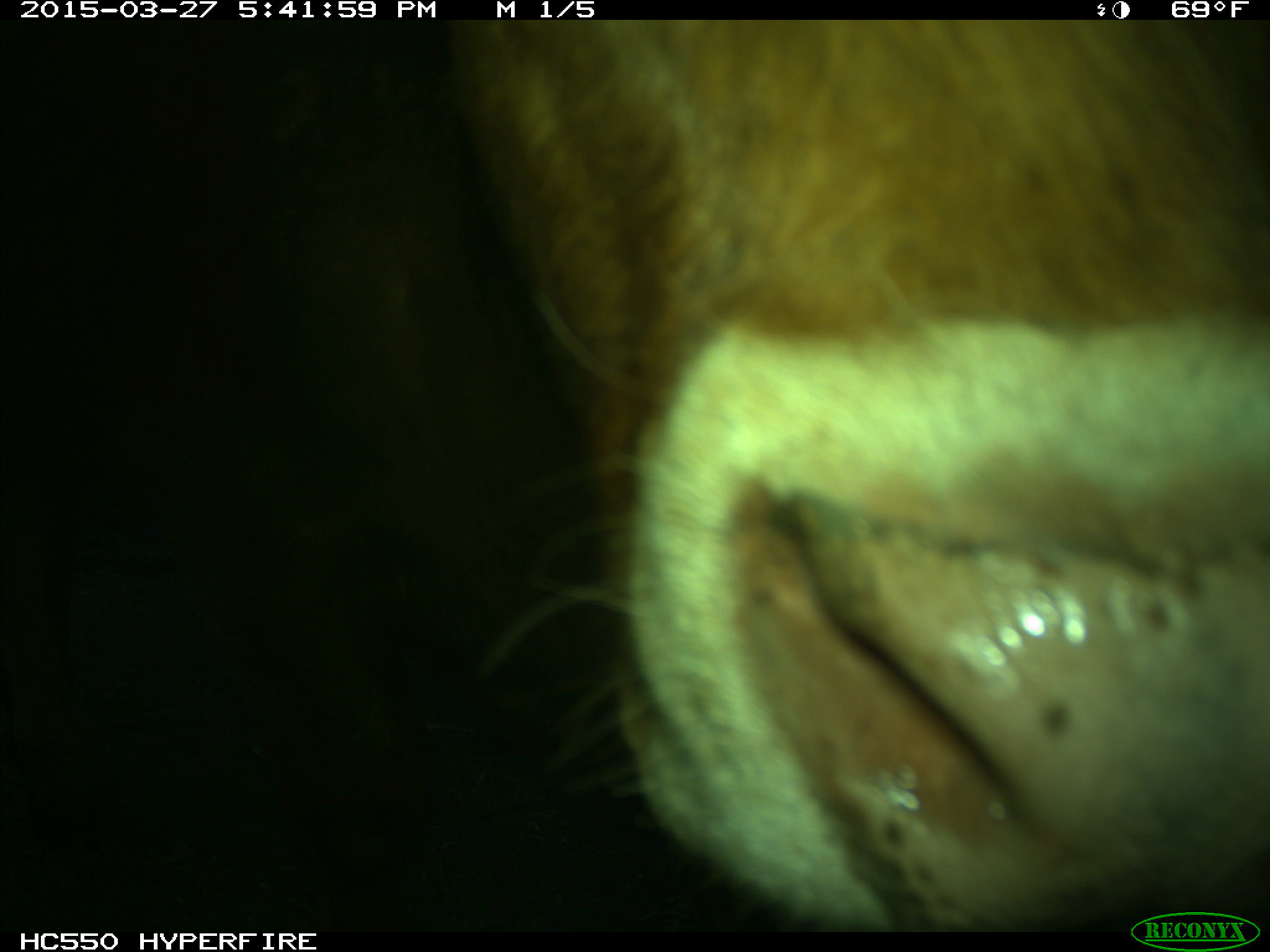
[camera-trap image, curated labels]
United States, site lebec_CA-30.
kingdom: Animalia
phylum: Chordata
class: Mammalia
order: Artiodactyla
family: Bovidae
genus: Bos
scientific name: Bos taurus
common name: domestic cow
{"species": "Bos taurus (domestic cow)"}